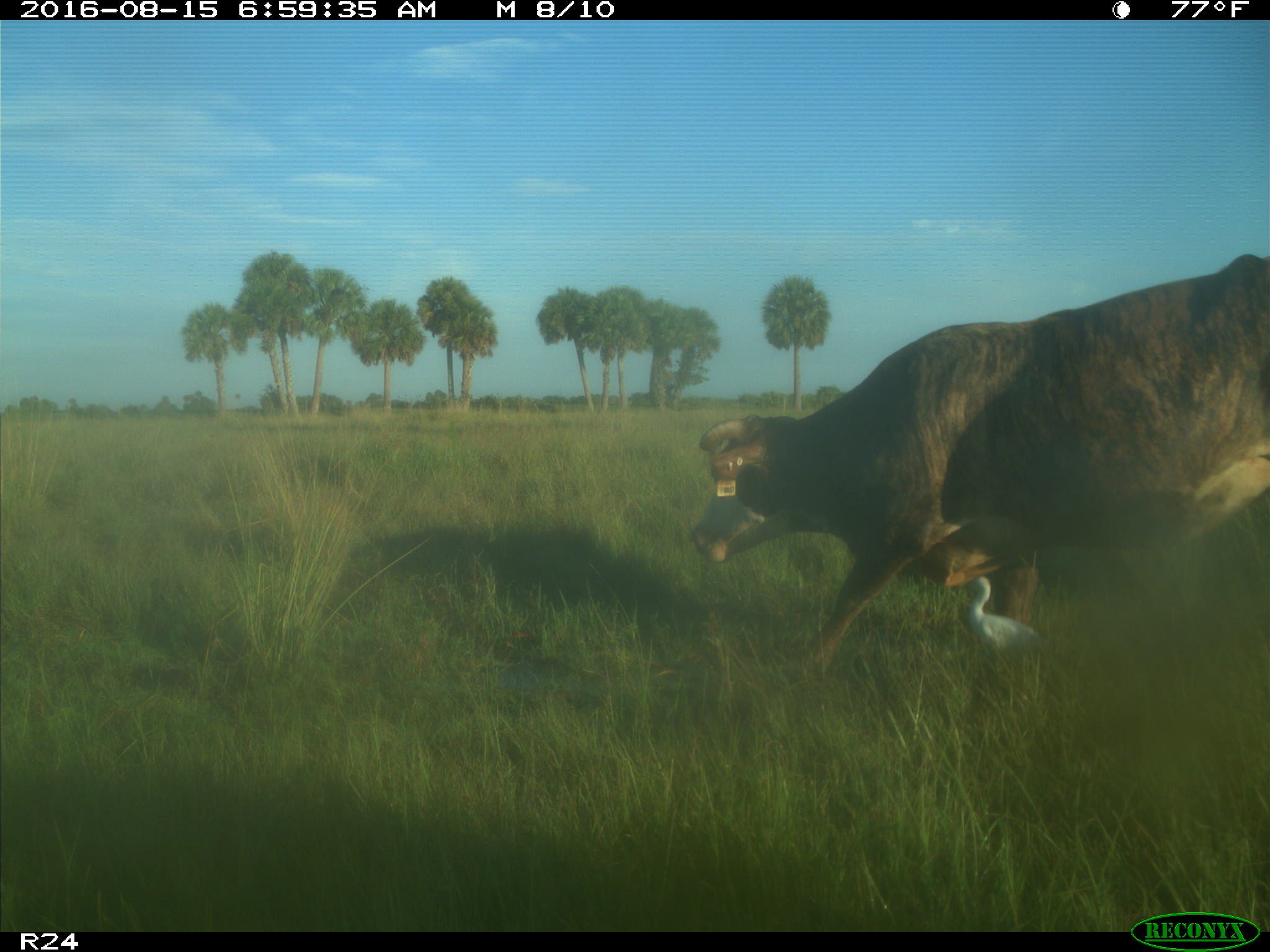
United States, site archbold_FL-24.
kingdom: Animalia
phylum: Chordata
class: Mammalia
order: Artiodactyla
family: Bovidae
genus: Bos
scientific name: Bos taurus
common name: domestic cow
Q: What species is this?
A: Bos taurus (domestic cow).